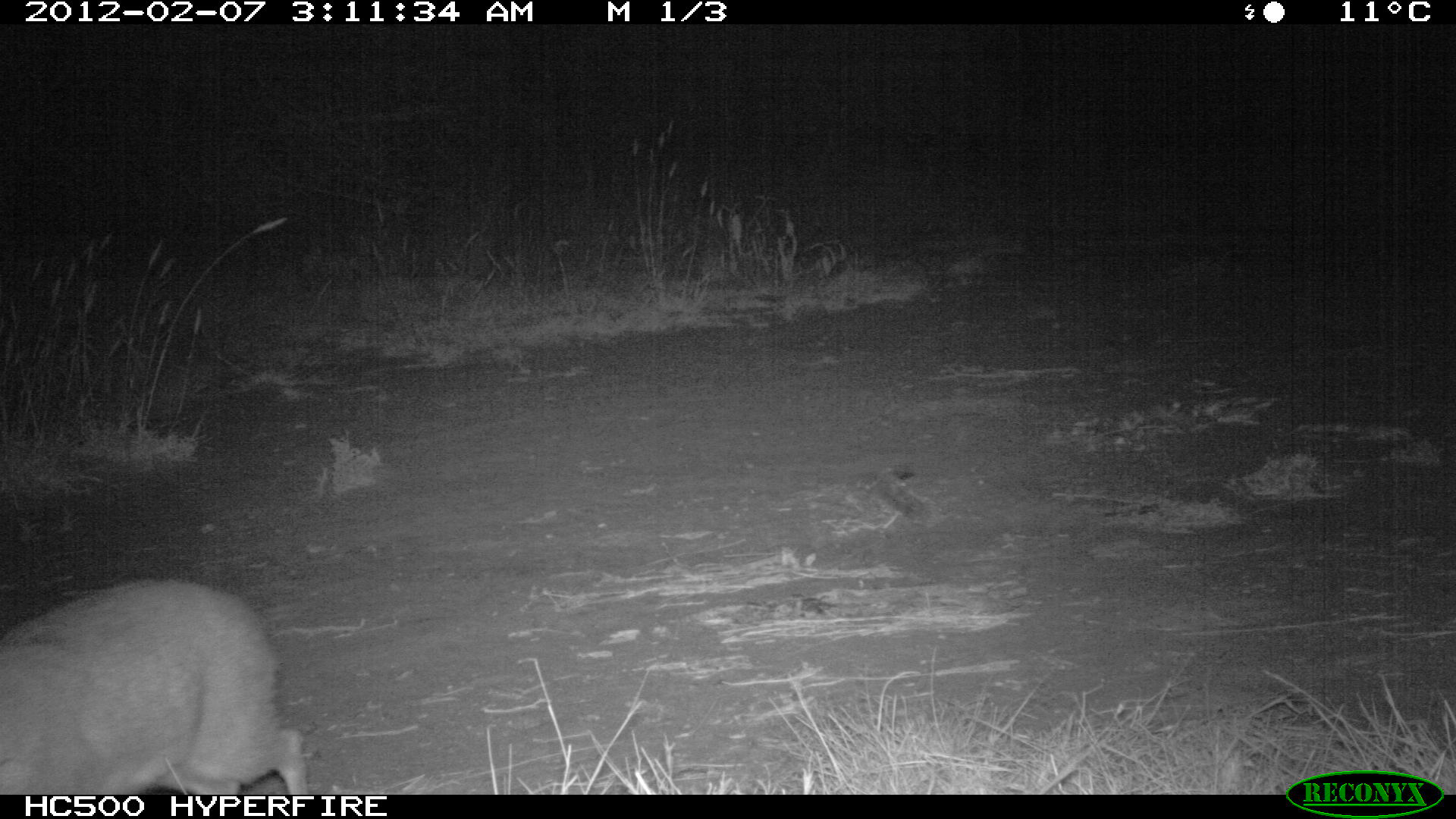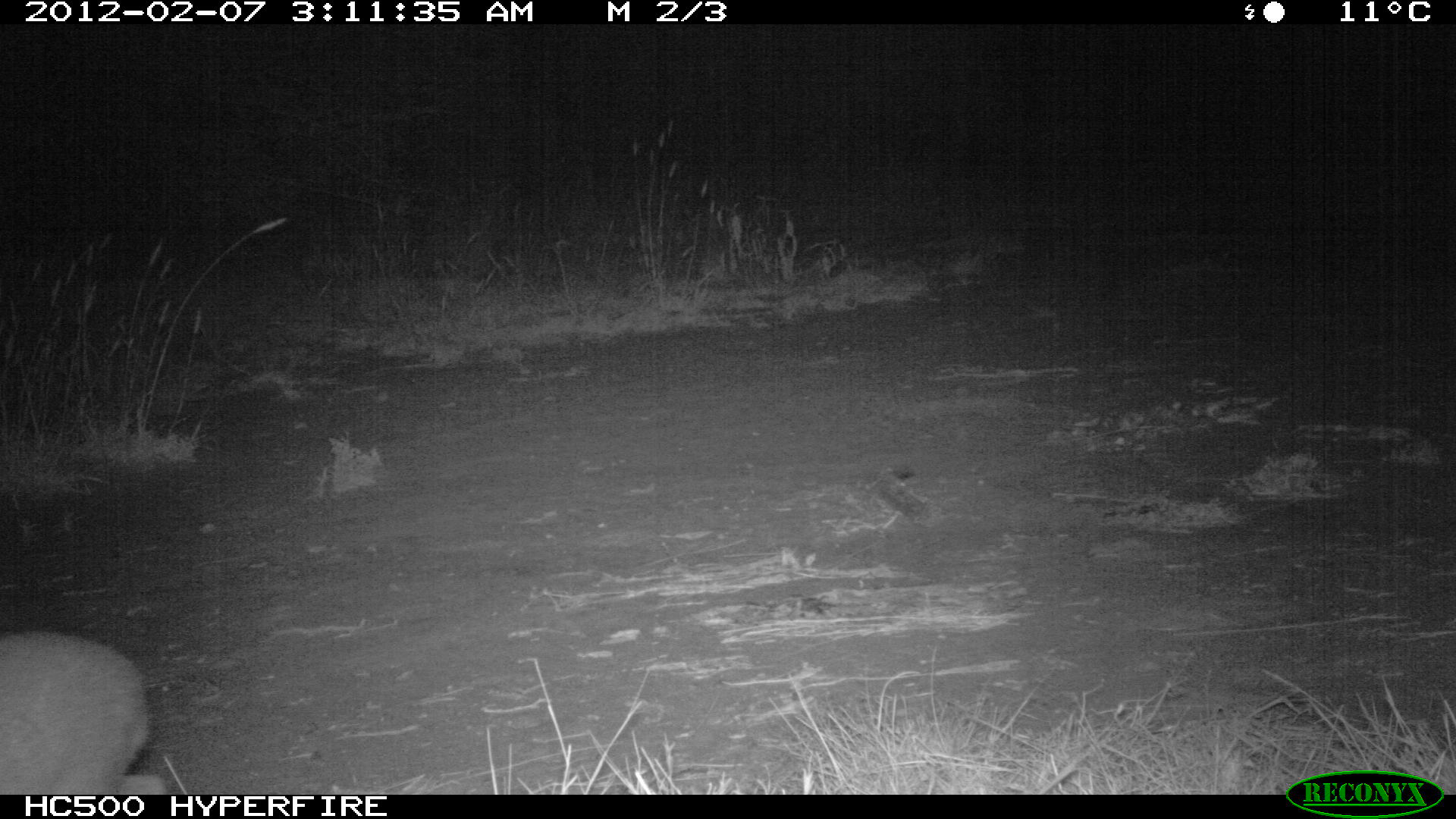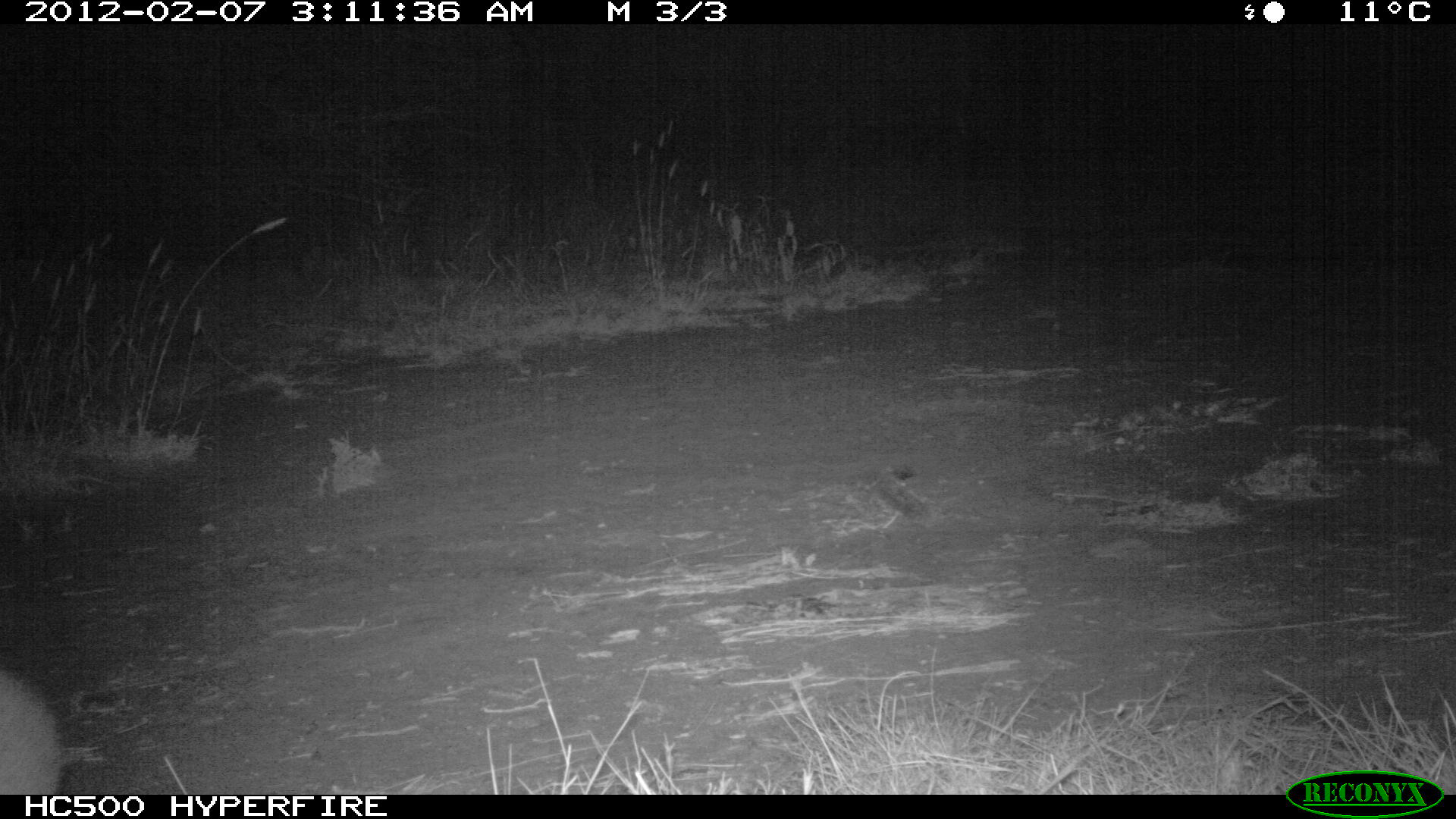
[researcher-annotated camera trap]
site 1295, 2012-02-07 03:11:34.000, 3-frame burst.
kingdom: Animalia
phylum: Chordata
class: Mammalia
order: Artiodactyla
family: Bovidae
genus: Madoqua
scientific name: Madoqua guentheri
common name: günther's dik-dik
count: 1